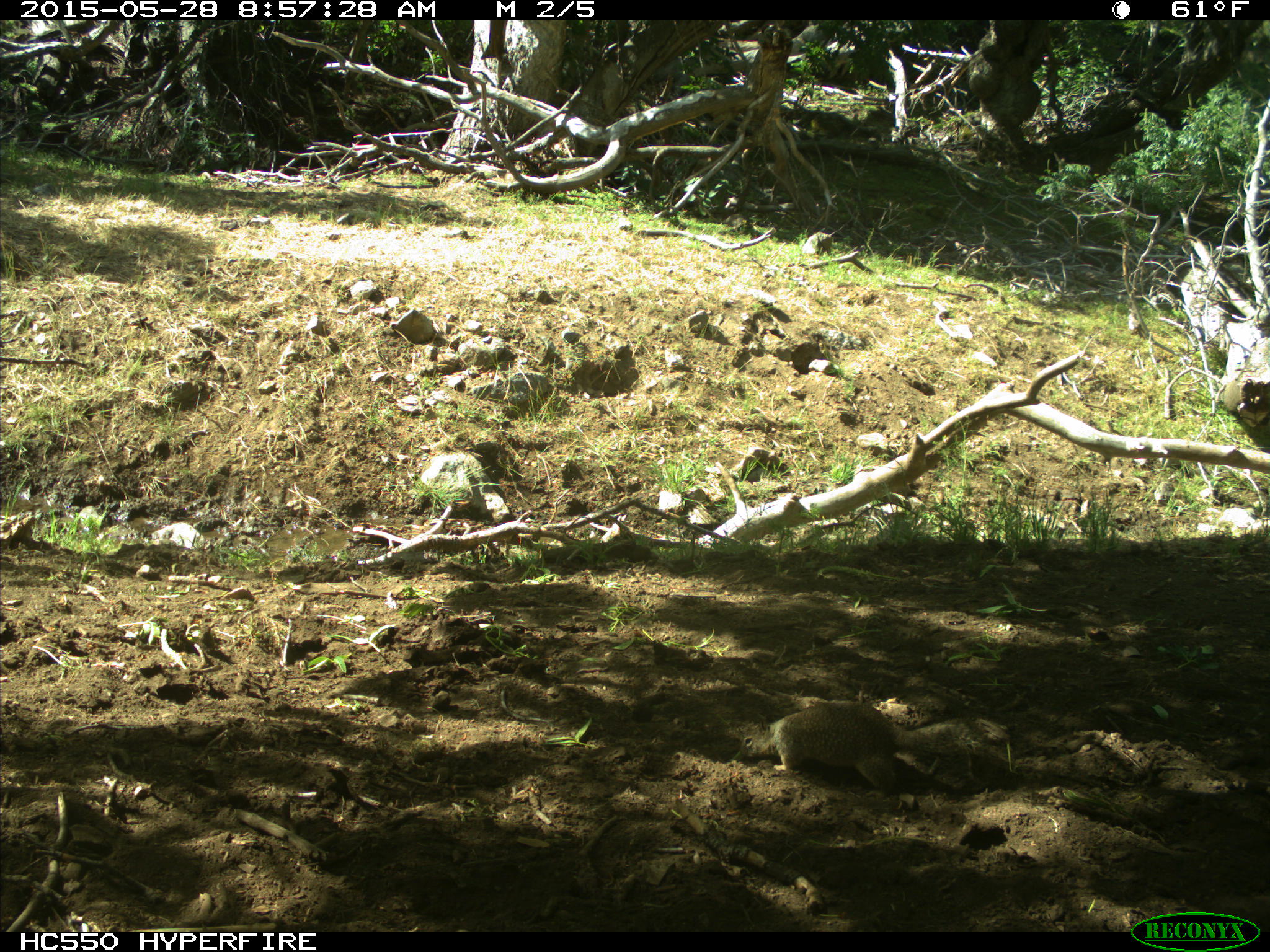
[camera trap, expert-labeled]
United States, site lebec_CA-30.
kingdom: Animalia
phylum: Chordata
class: Mammalia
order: Rodentia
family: Sciuridae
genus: Otospermophilus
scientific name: Otospermophilus beecheyi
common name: california ground squirrel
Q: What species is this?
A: Otospermophilus beecheyi (california ground squirrel).